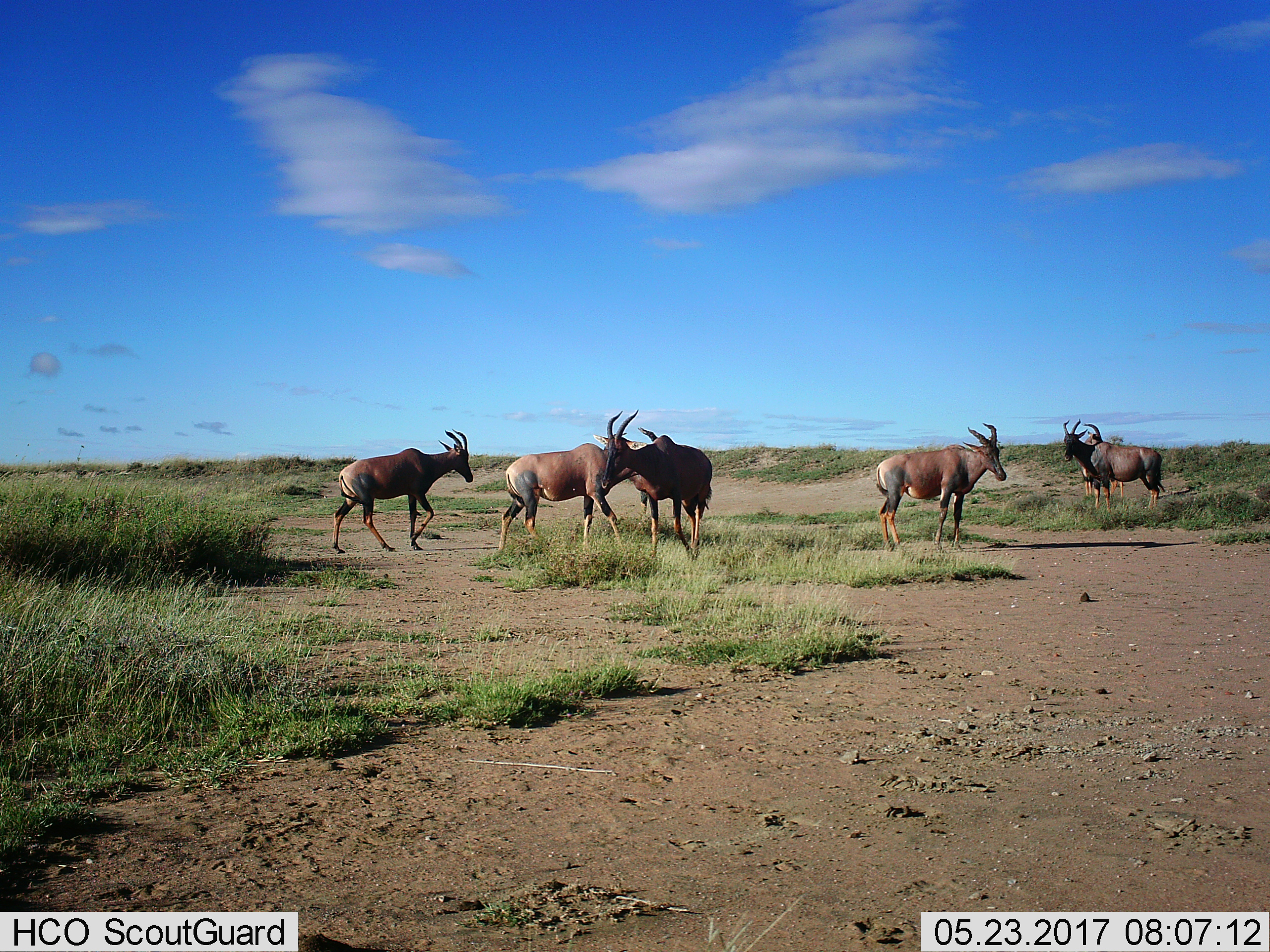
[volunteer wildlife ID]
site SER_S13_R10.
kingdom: Animalia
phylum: Chordata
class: Mammalia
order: Artiodactyla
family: Bovidae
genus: Damaliscus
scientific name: Damaliscus lunatus jimela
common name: topi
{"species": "topi (Damaliscus lunatus jimela)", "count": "6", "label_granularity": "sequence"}